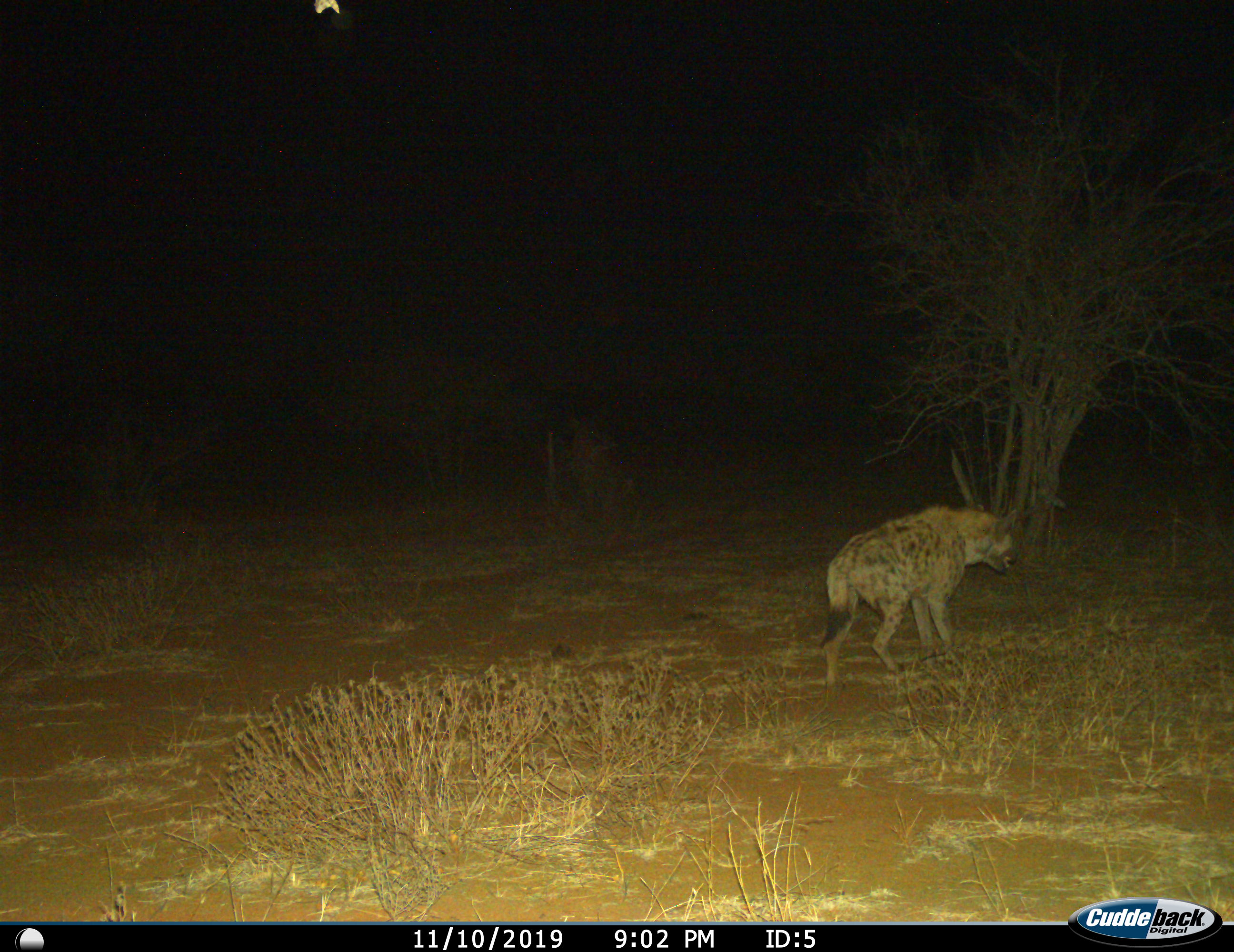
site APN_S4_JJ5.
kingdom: Animalia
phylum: Chordata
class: Mammalia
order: Carnivora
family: Hyaenidae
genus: Crocuta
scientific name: Crocuta crocuta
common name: spotted hyena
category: hyenaspotted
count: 1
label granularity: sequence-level